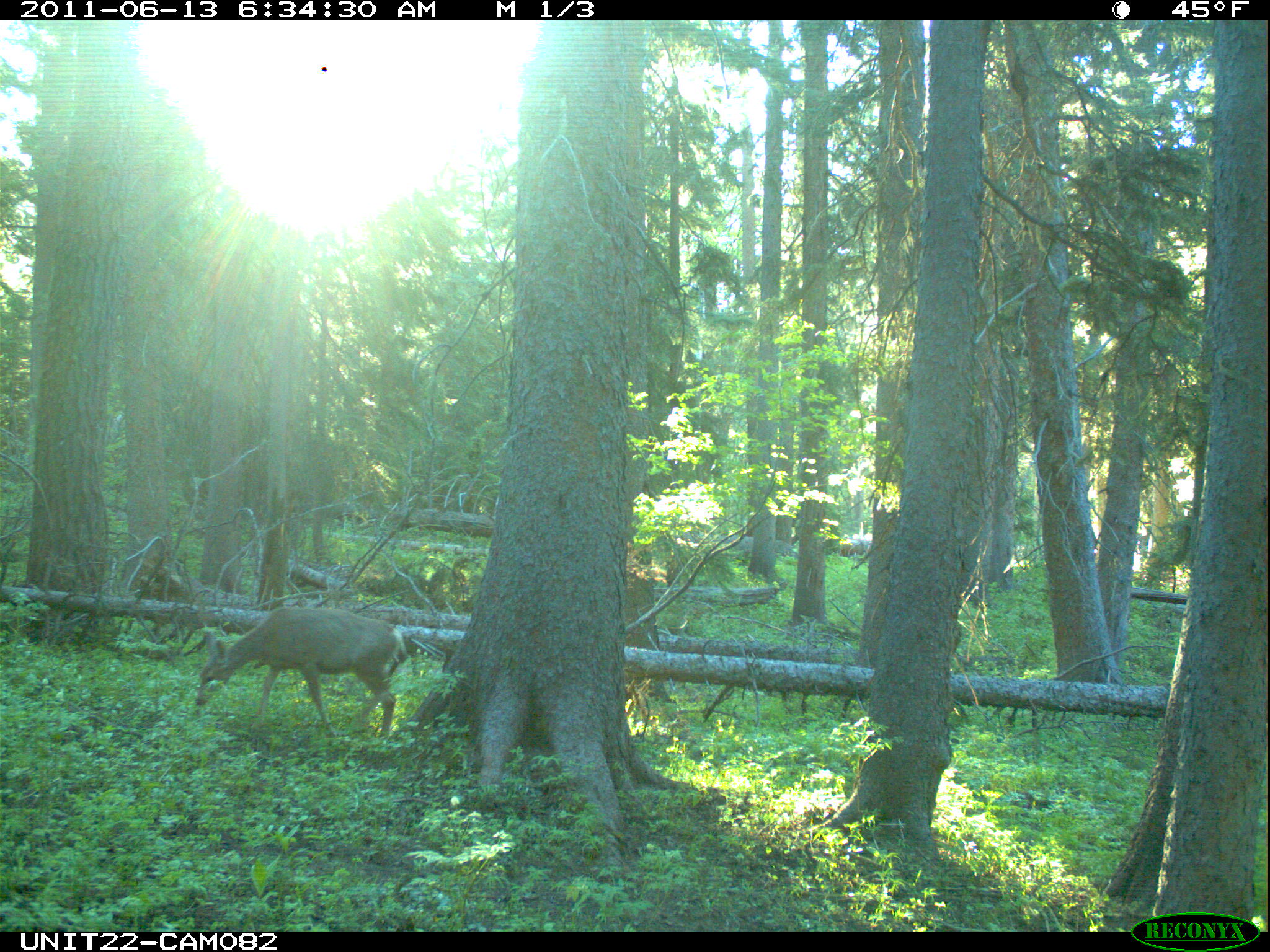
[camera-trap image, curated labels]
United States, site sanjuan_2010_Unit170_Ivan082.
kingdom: Animalia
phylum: Chordata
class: Mammalia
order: Artiodactyla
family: Cervidae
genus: Odocoileus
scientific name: Odocoileus hemionus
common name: mule deer